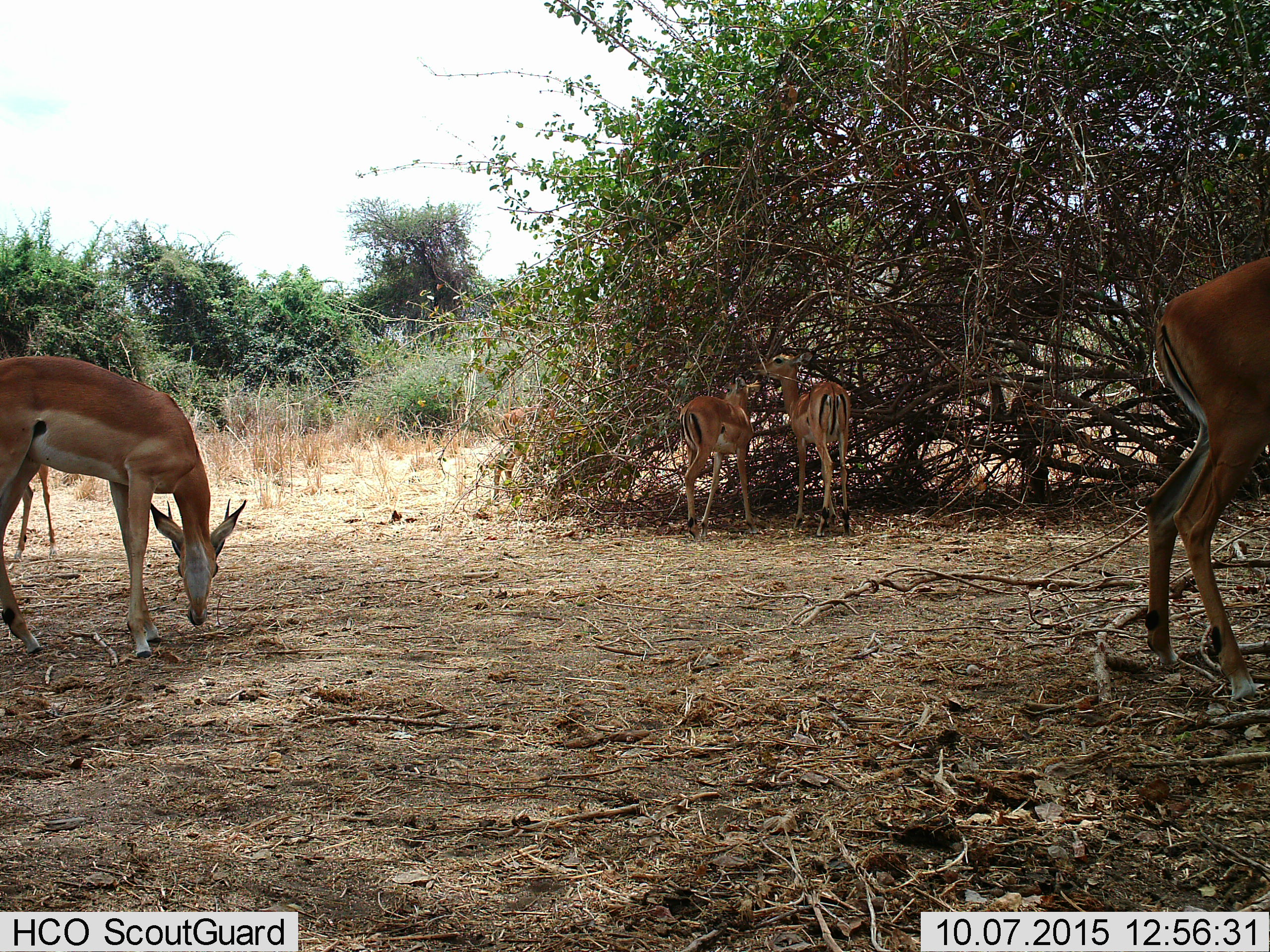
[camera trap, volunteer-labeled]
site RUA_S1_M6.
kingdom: Animalia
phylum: Chordata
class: Mammalia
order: Artiodactyla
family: Bovidae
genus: Aepyceros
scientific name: Aepyceros melampus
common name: impala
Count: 5.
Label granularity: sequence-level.